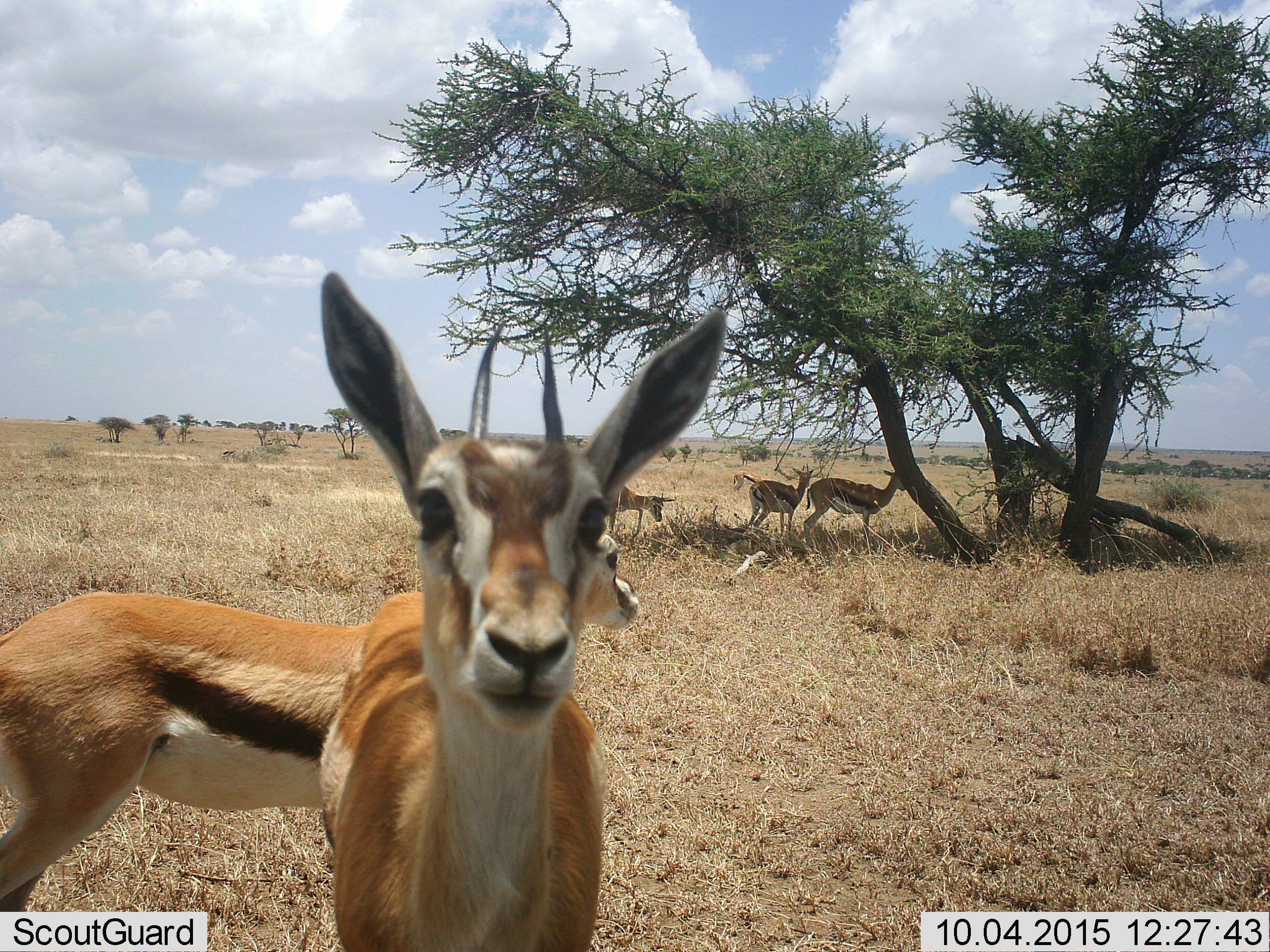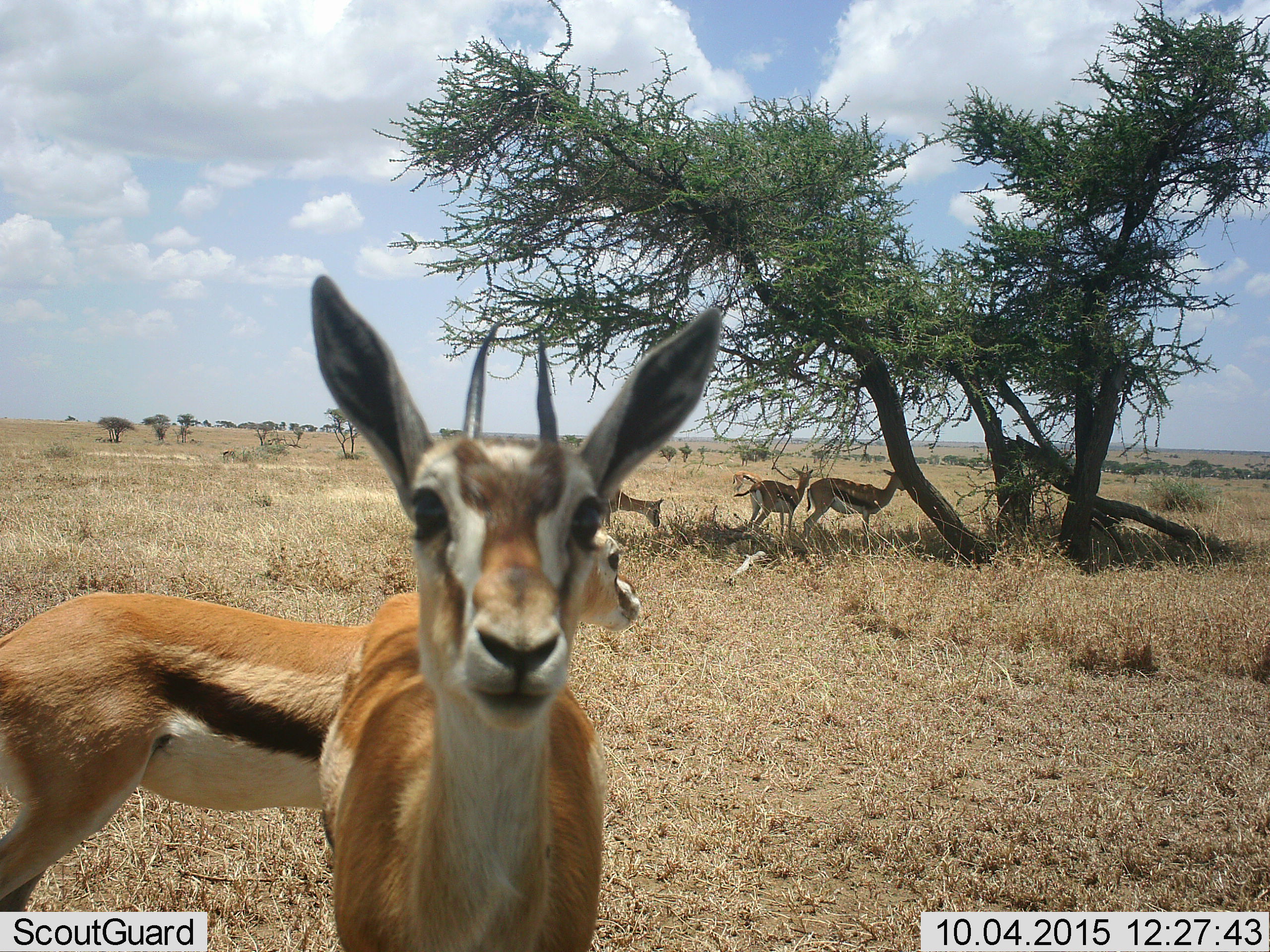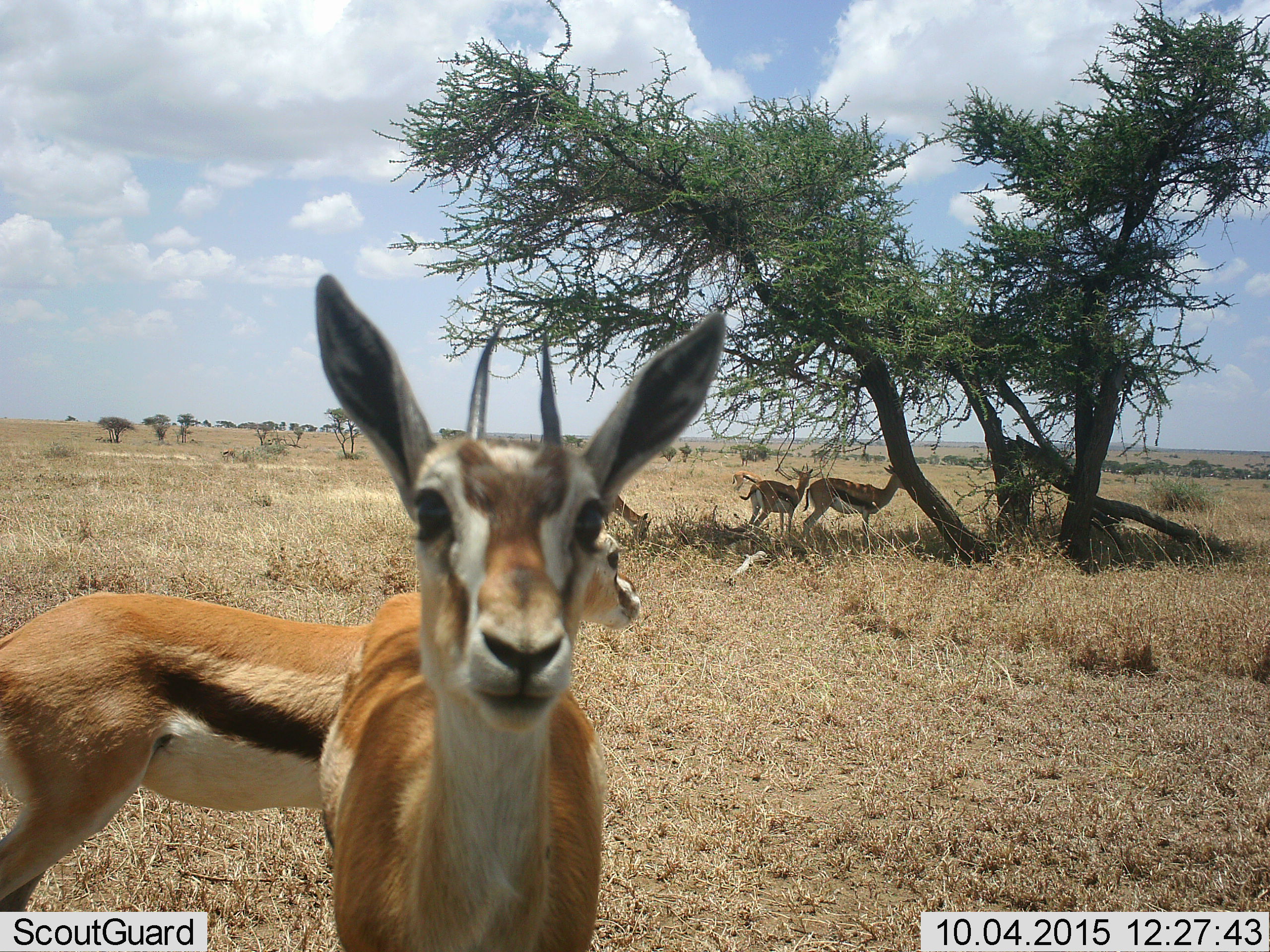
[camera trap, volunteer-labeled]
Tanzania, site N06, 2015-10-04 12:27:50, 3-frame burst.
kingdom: Animalia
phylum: Chordata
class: Mammalia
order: Artiodactyla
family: Bovidae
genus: Eudorcas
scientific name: Eudorcas thomsonii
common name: thomson's gazelle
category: gazellethomsons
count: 6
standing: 100%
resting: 0%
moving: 0%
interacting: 14%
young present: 0%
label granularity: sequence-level